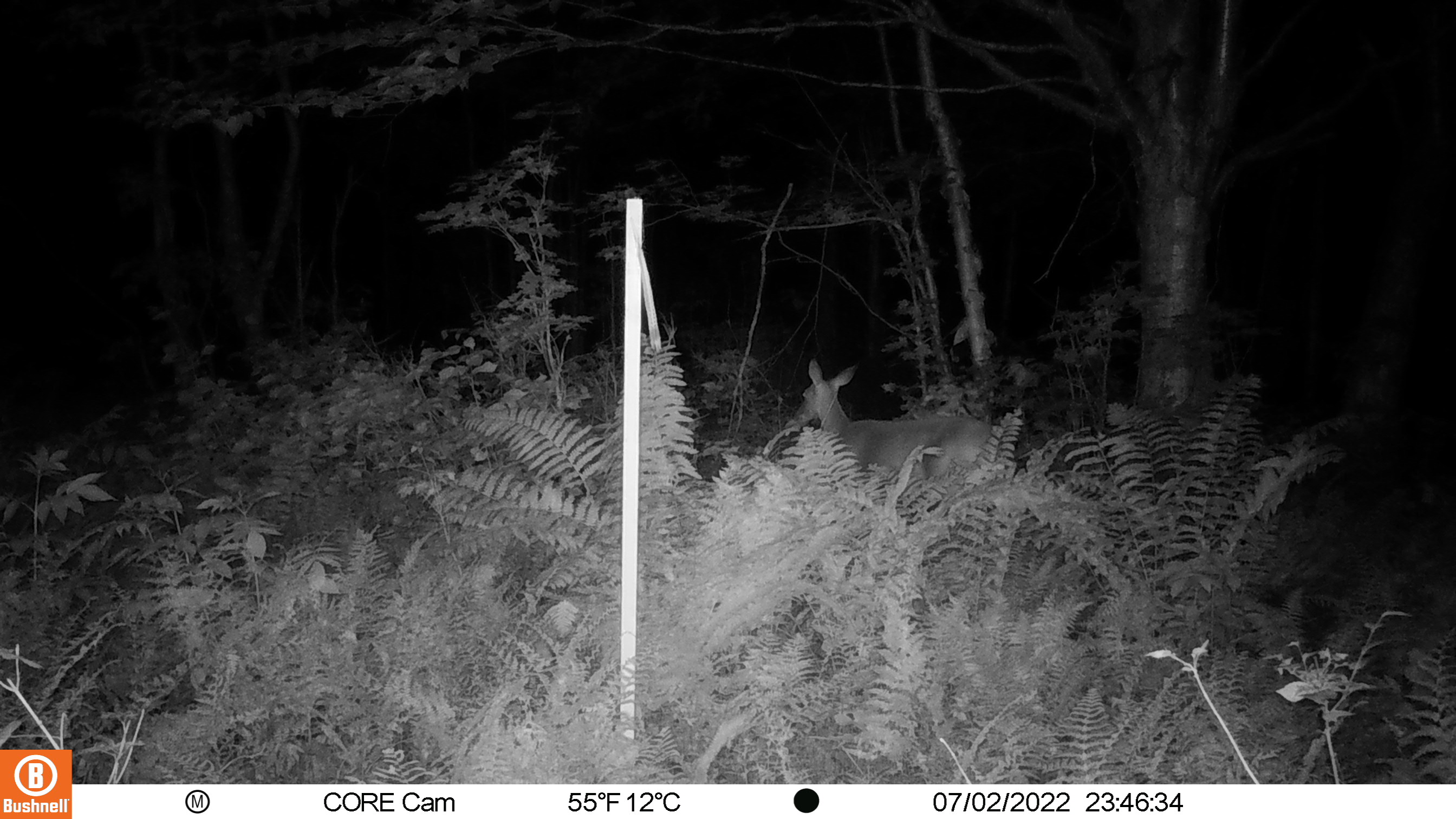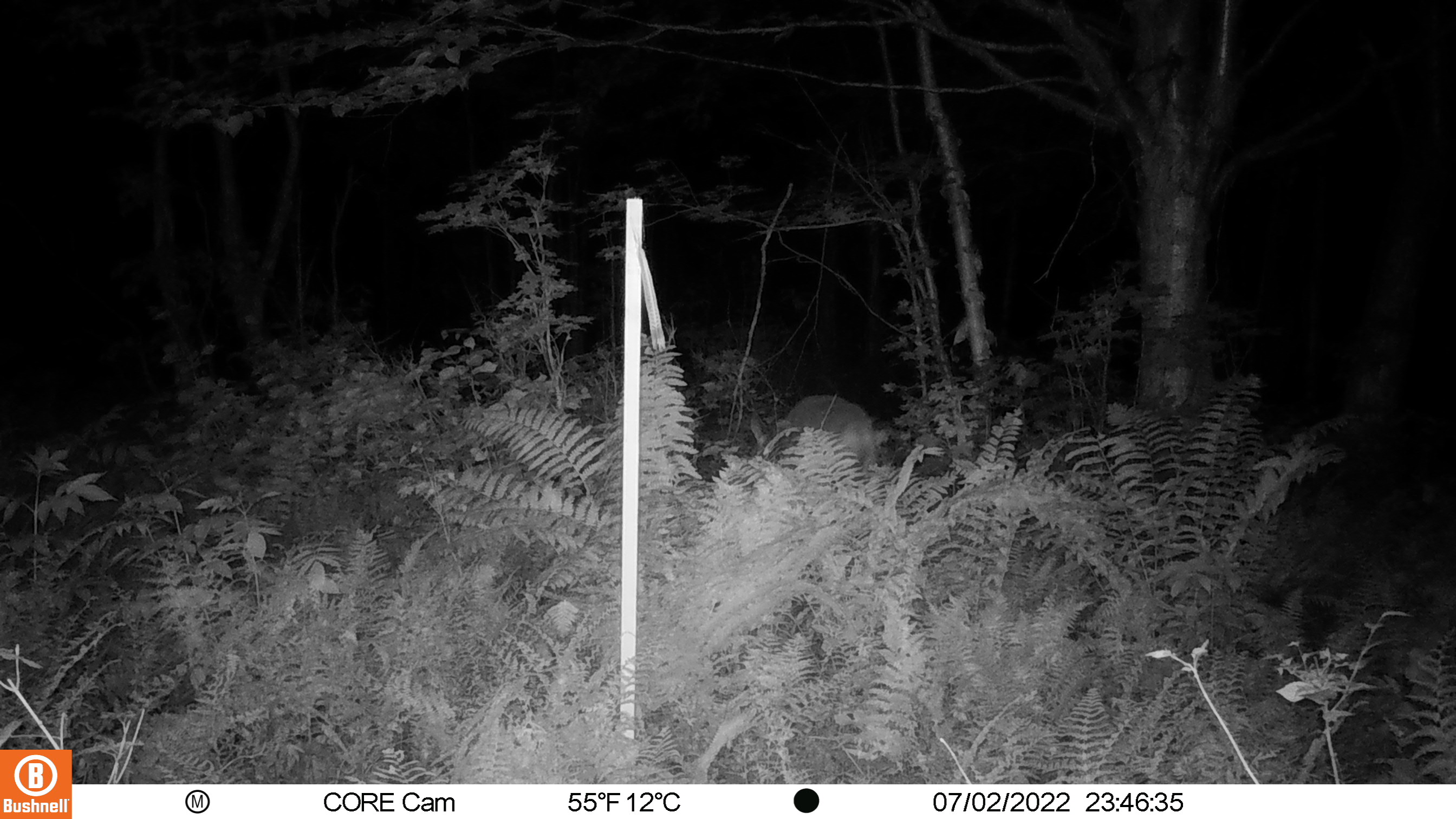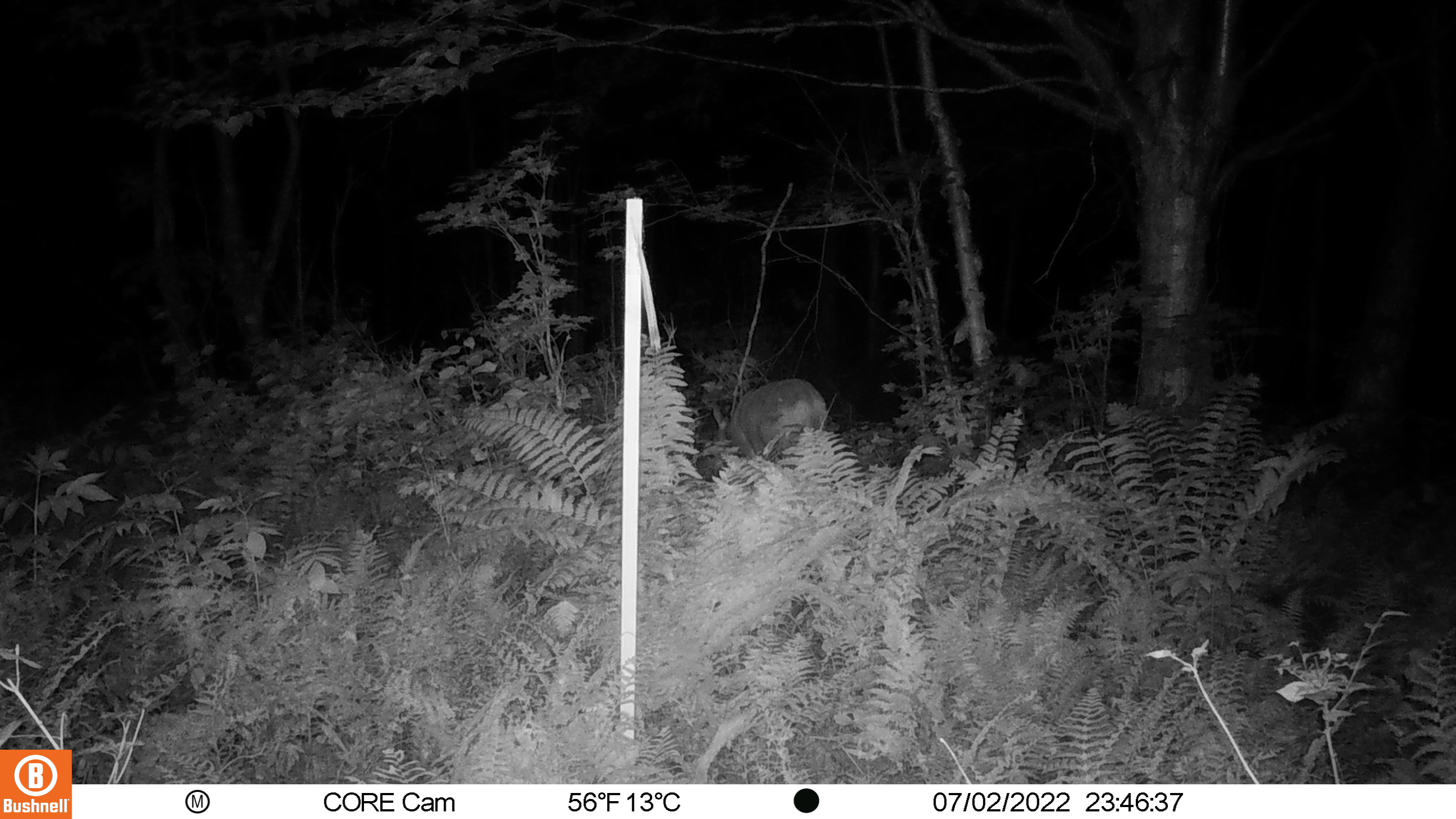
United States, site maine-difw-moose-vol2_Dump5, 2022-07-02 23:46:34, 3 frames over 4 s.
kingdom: Animalia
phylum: Chordata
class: Mammalia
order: Artiodactyla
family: Cervidae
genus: Odocoileus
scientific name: Odocoileus virginianus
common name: white-tailed deer